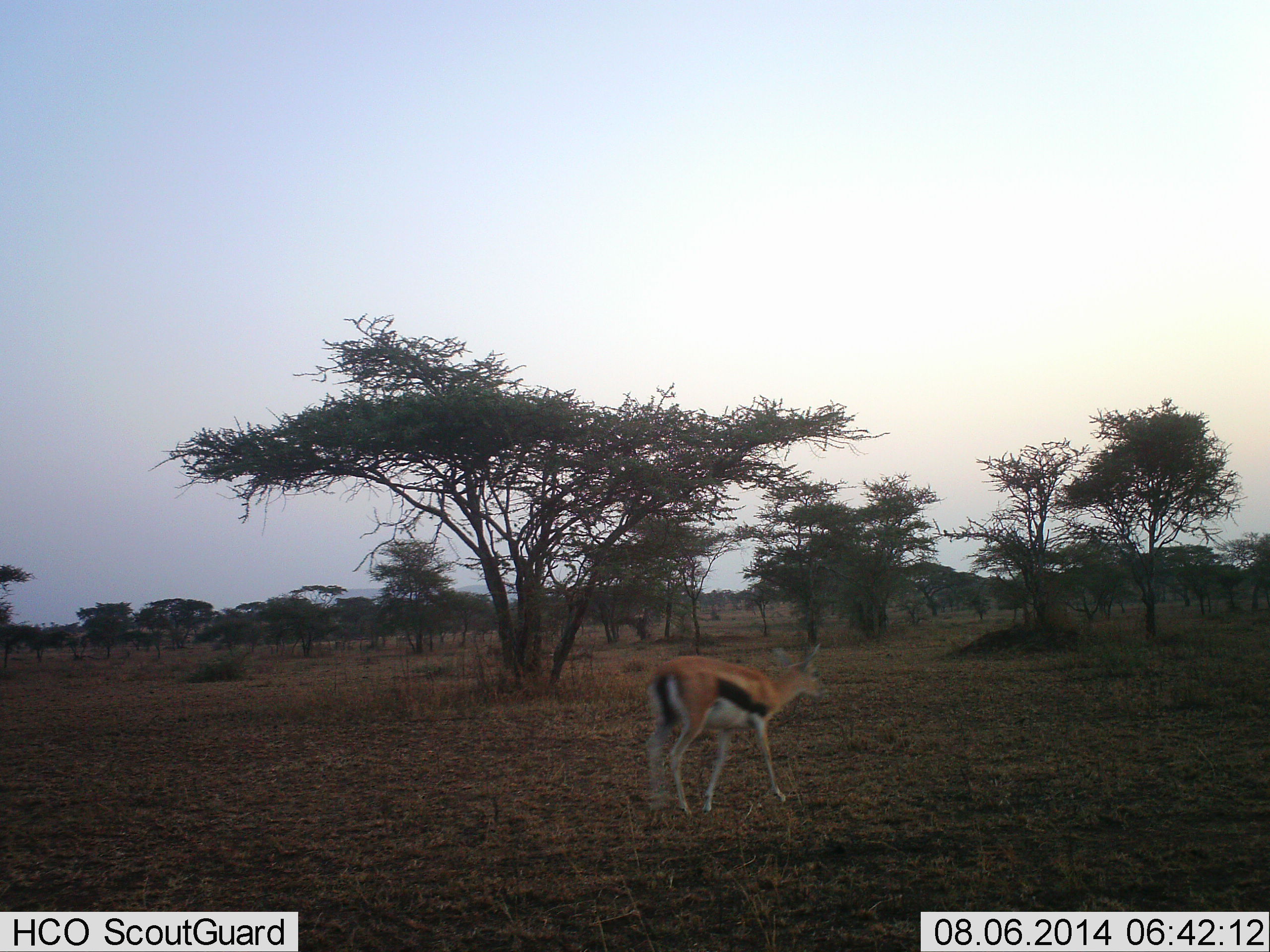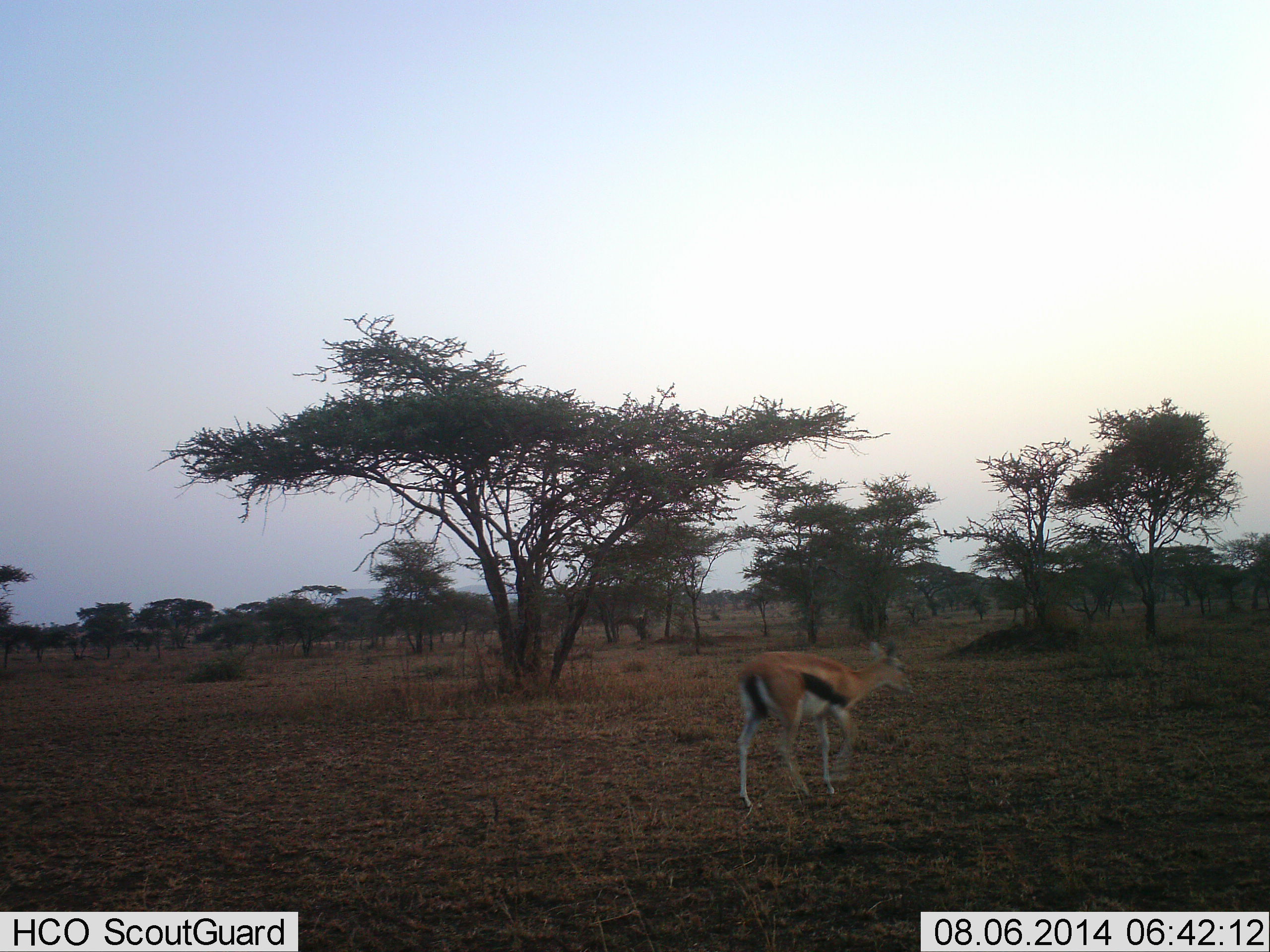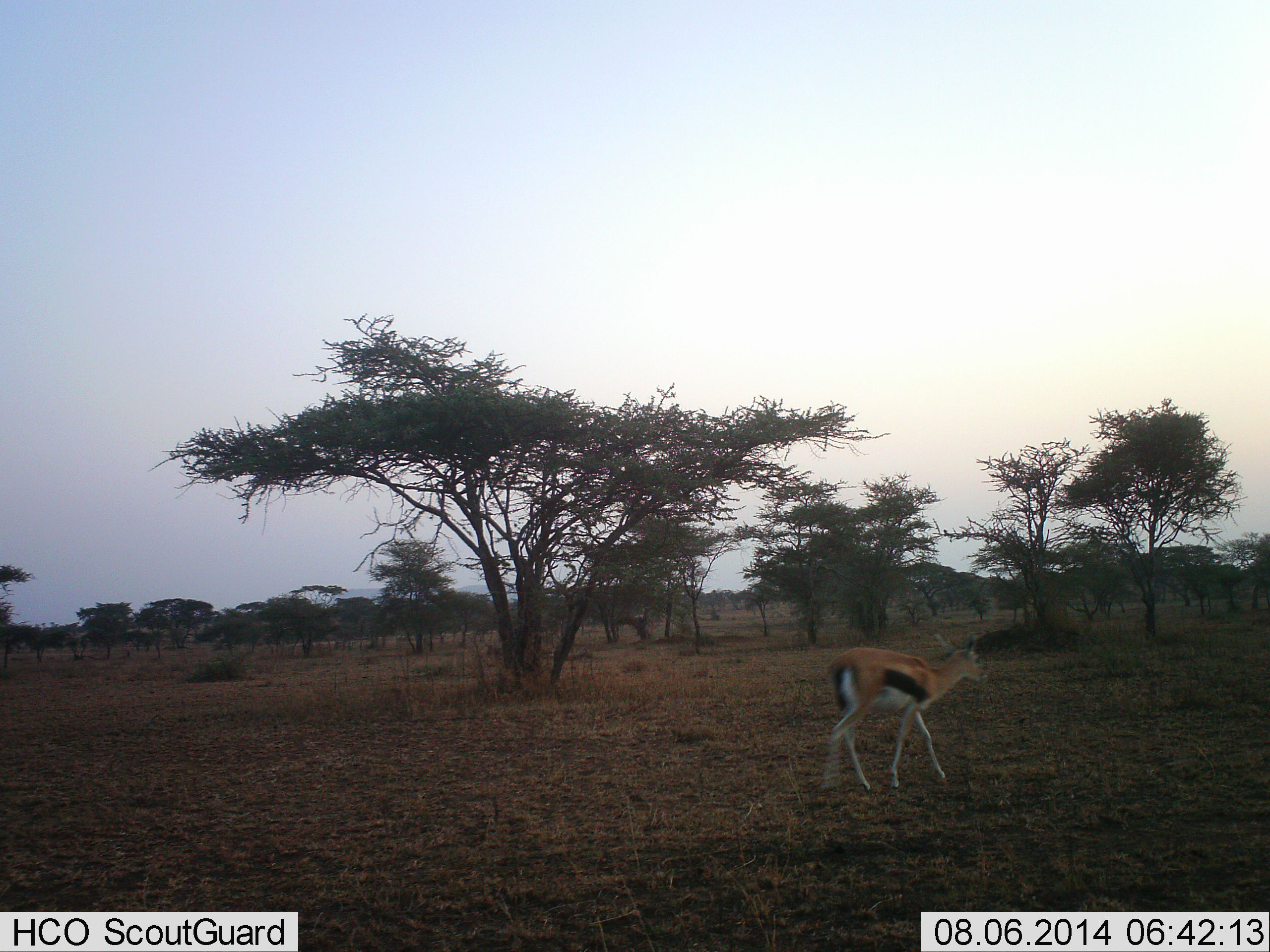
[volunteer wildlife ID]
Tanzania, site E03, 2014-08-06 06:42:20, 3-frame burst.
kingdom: Animalia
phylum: Chordata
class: Mammalia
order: Artiodactyla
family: Bovidae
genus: Eudorcas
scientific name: Eudorcas thomsonii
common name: thomson's gazelle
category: gazellethomsons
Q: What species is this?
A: Gazellethomsons (thomson's gazelle) (Eudorcas thomsonii).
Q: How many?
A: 1.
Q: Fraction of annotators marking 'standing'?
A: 10%.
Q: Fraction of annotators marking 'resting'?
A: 0%.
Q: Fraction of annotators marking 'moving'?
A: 100%.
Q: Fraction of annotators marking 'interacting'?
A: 0%.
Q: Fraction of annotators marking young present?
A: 0%.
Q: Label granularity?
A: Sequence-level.